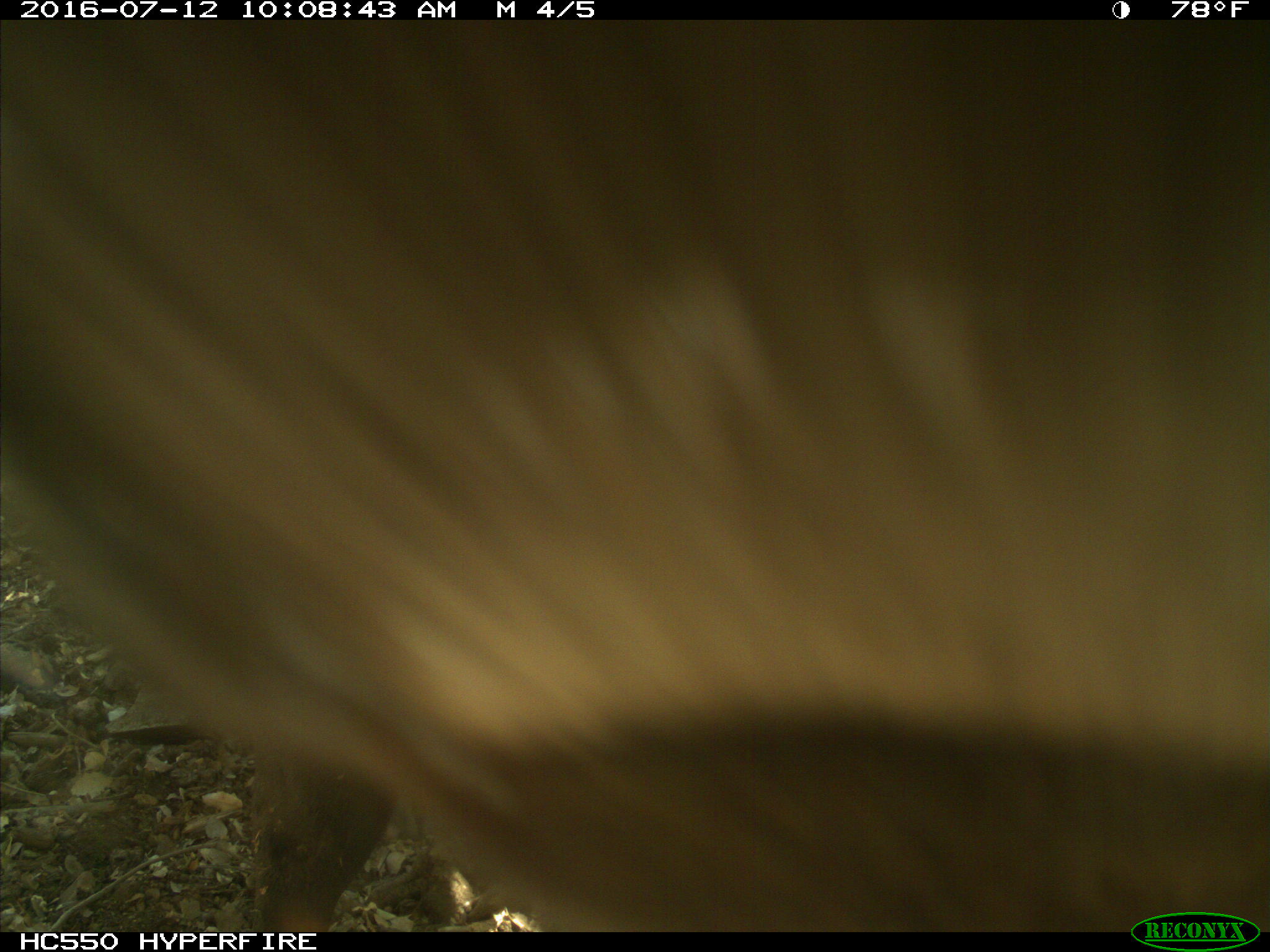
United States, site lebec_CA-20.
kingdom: Animalia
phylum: Chordata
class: Mammalia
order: Artiodactyla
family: Bovidae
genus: Bos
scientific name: Bos taurus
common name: domestic cow